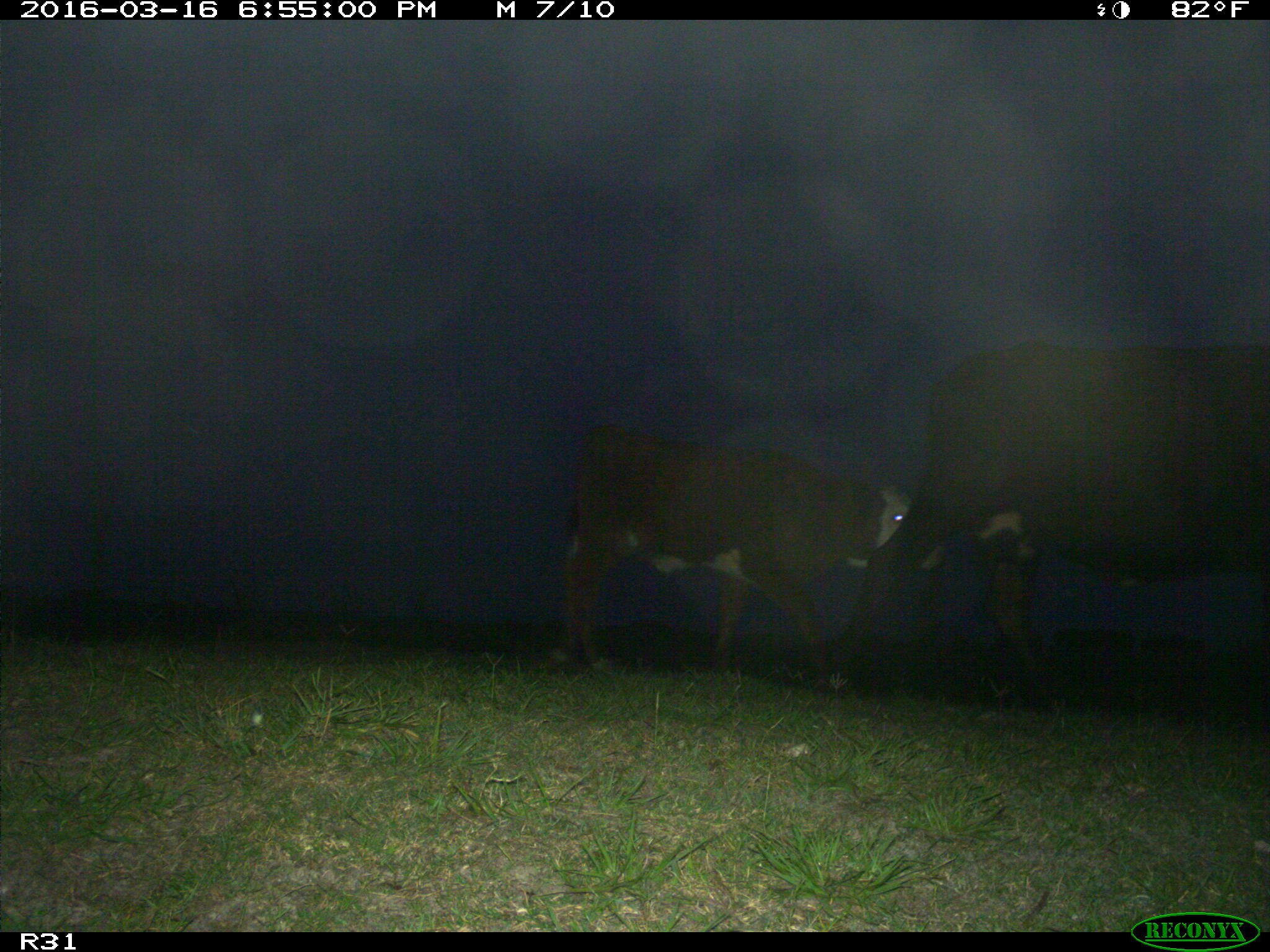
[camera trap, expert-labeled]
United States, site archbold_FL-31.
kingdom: Animalia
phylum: Chordata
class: Mammalia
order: Artiodactyla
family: Bovidae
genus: Bos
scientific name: Bos taurus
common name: domestic cow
Bos taurus (domestic cow).